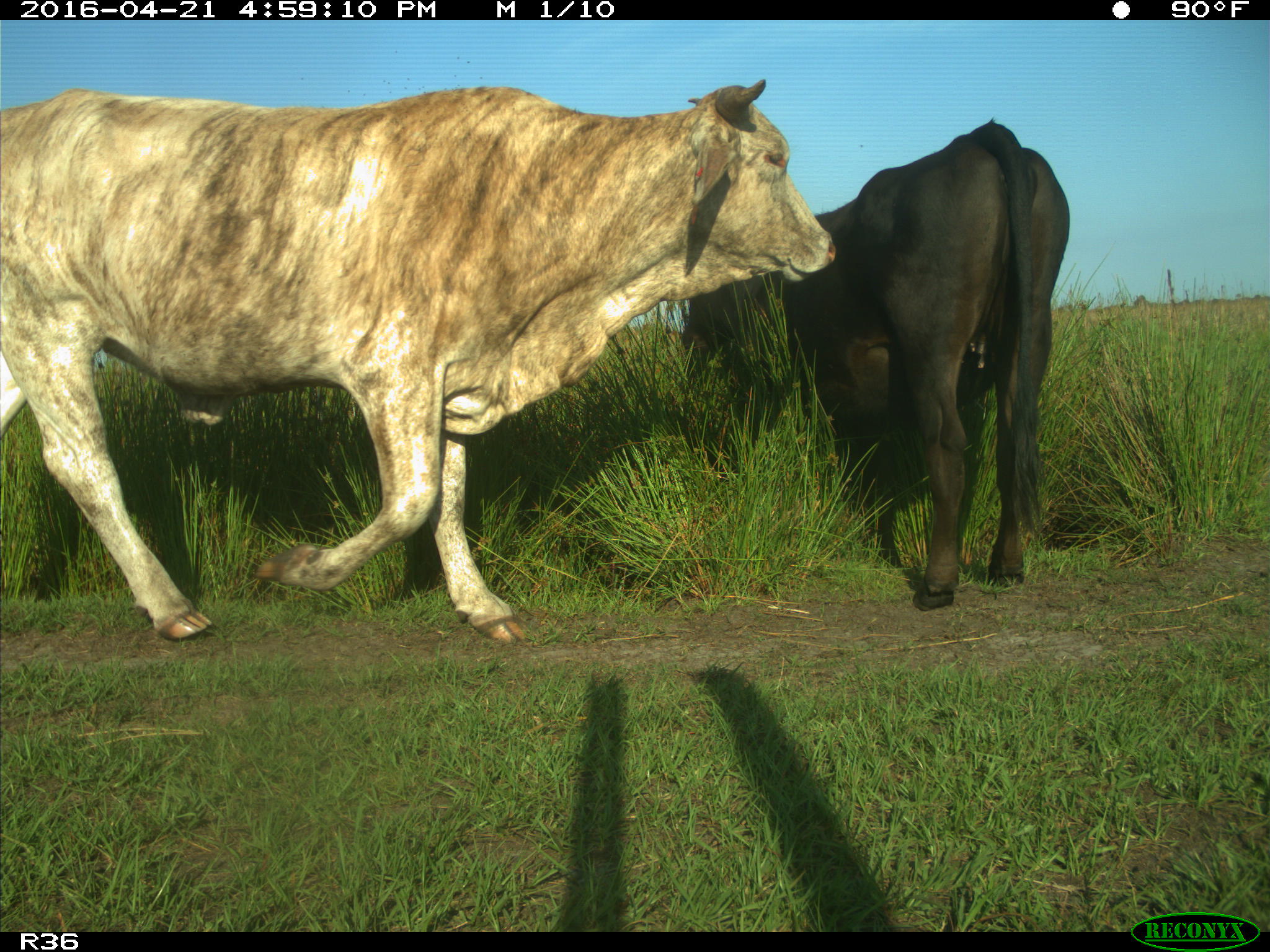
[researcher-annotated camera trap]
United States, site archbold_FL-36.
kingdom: Animalia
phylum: Chordata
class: Mammalia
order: Artiodactyla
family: Bovidae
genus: Bos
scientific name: Bos taurus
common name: domestic cow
Bos taurus (domestic cow).